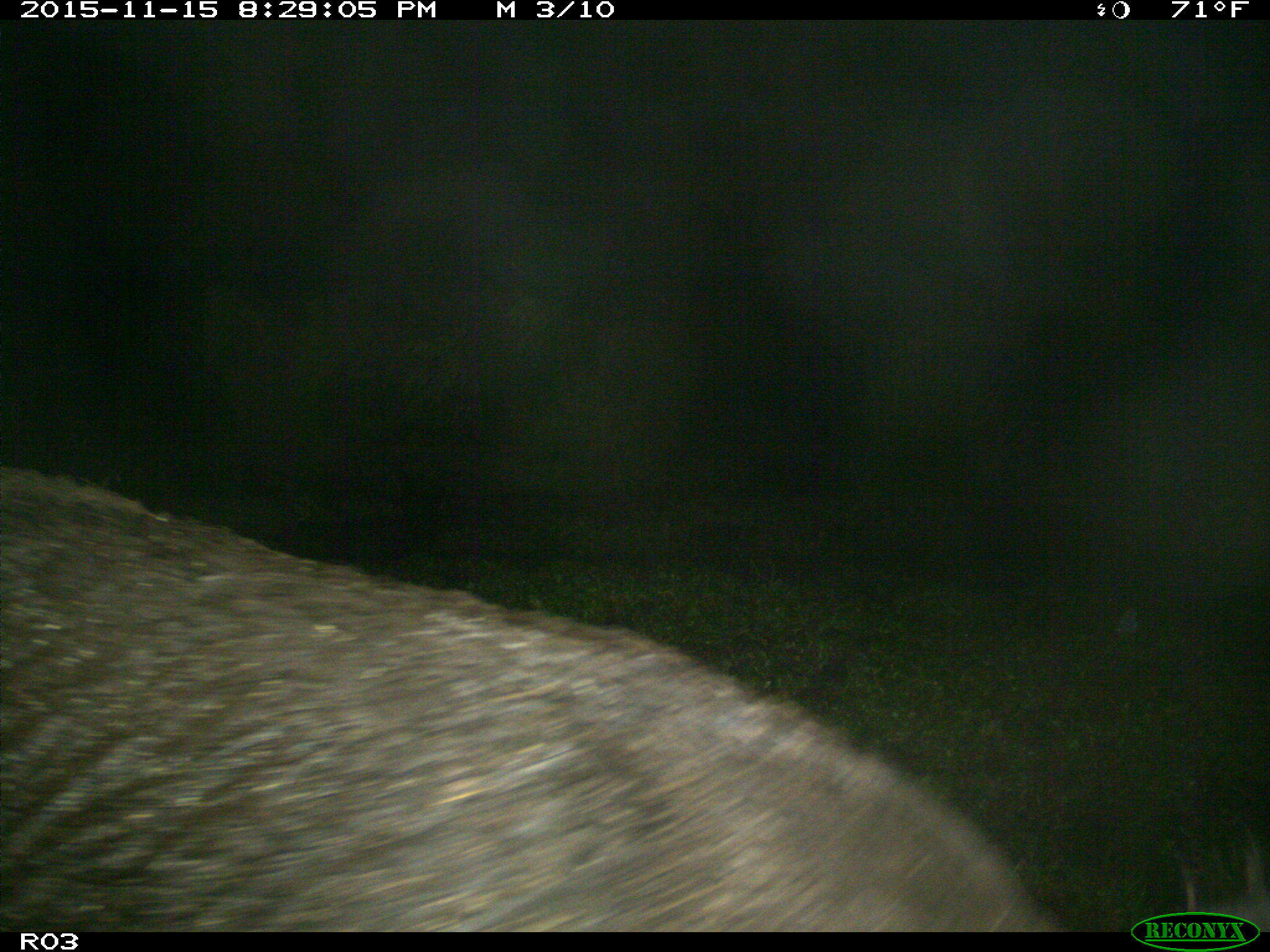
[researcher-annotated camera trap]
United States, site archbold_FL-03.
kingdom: Animalia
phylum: Chordata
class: Mammalia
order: Artiodactyla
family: Suidae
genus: Sus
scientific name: Sus scrofa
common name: wild boar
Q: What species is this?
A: Sus scrofa (wild boar).